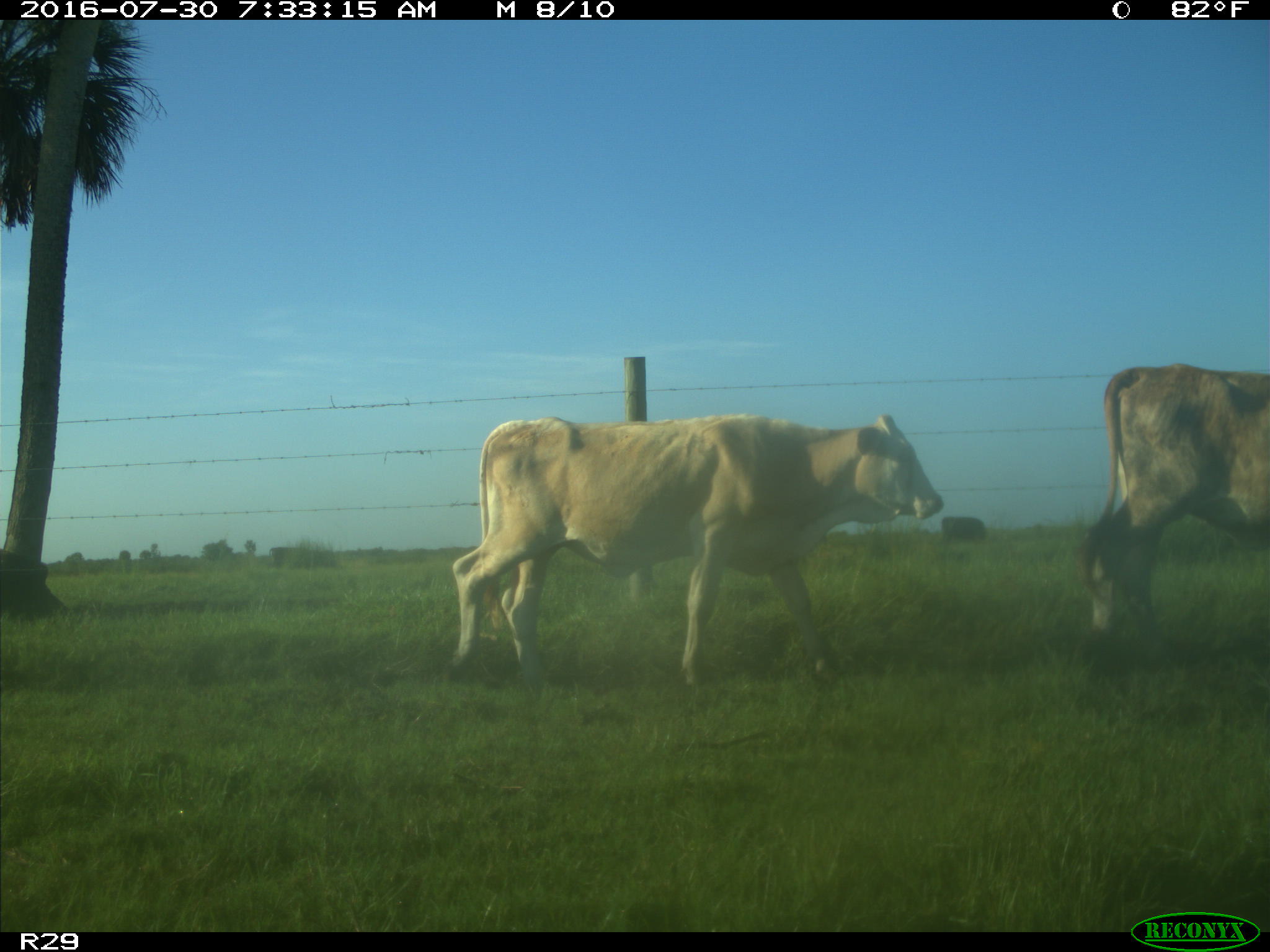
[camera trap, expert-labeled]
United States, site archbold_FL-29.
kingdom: Animalia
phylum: Chordata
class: Mammalia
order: Artiodactyla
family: Bovidae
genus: Bos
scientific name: Bos taurus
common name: domestic cow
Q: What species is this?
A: Bos taurus (domestic cow).